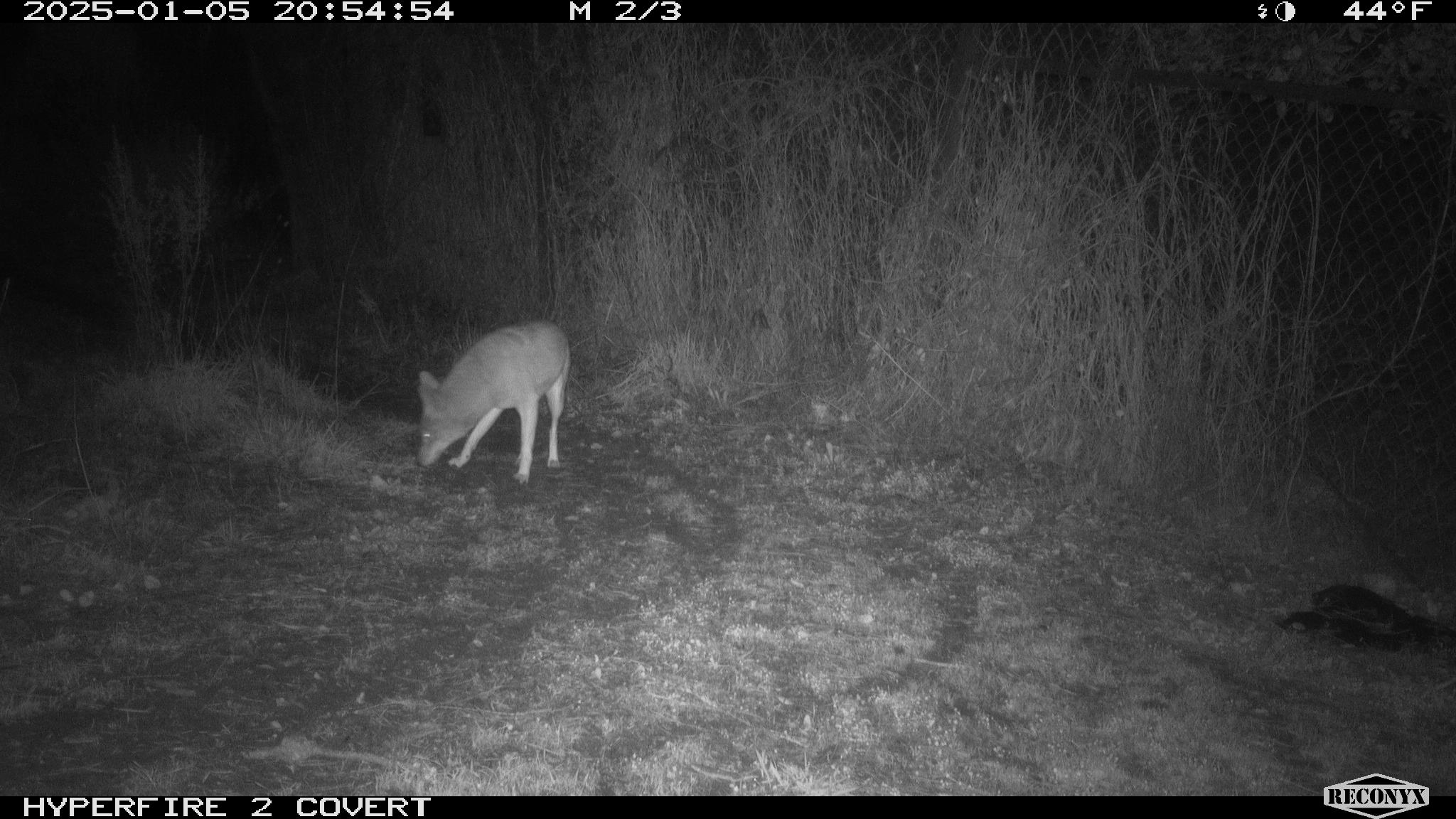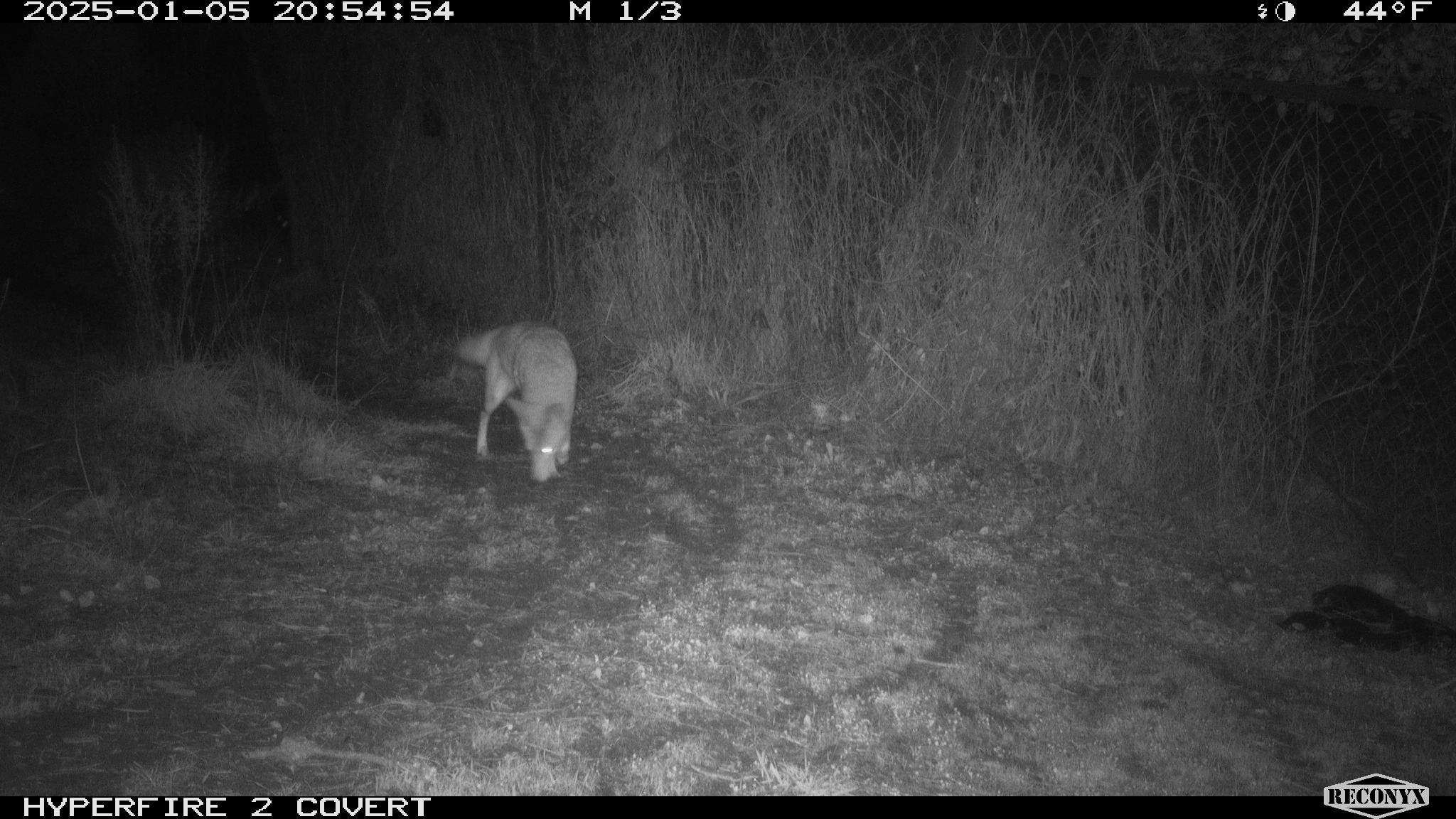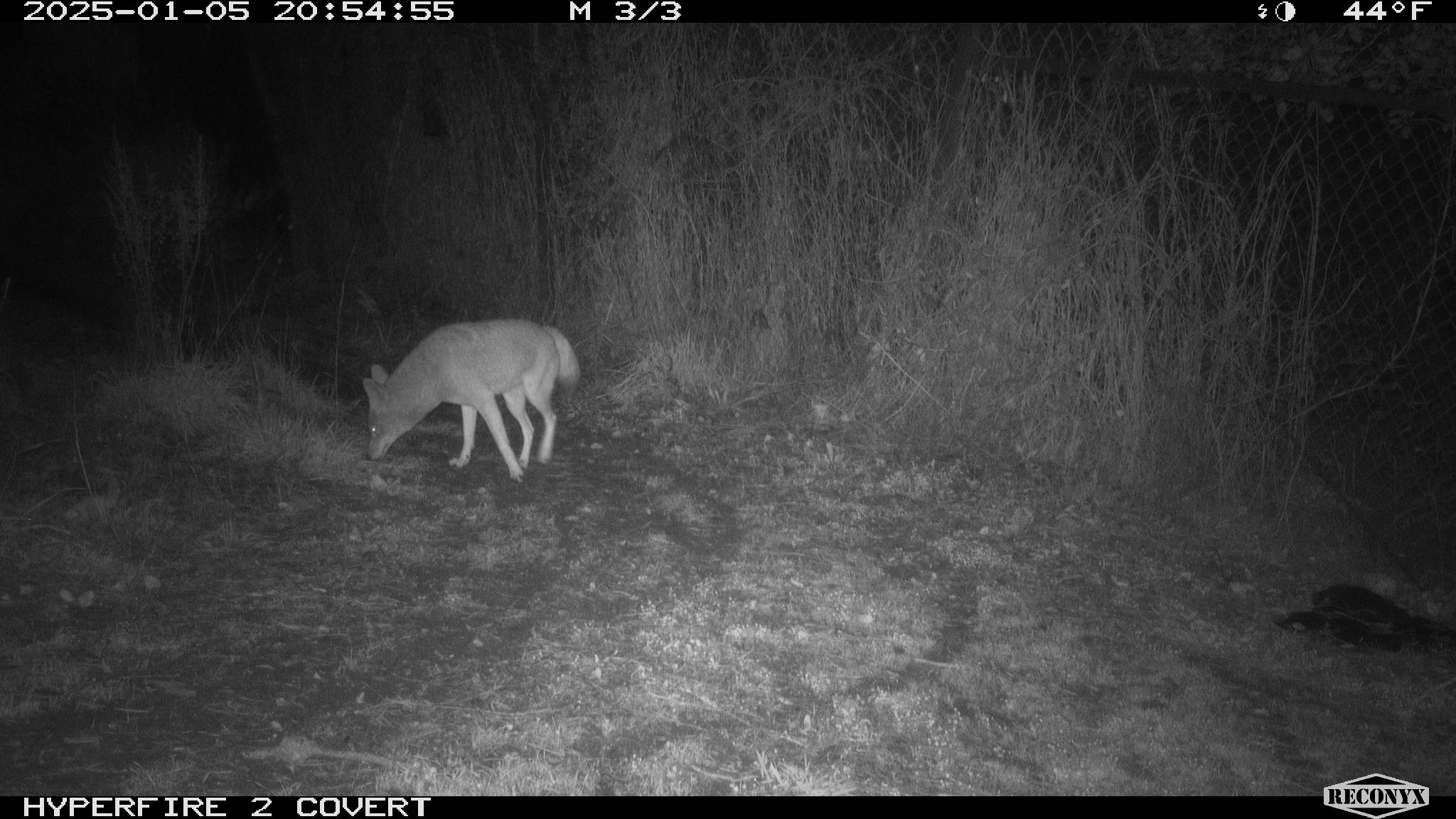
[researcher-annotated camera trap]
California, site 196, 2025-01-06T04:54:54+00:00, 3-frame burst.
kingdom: Animalia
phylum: Chordata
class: Mammalia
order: Carnivora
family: Canidae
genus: Canis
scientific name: Canis latrans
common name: coyote